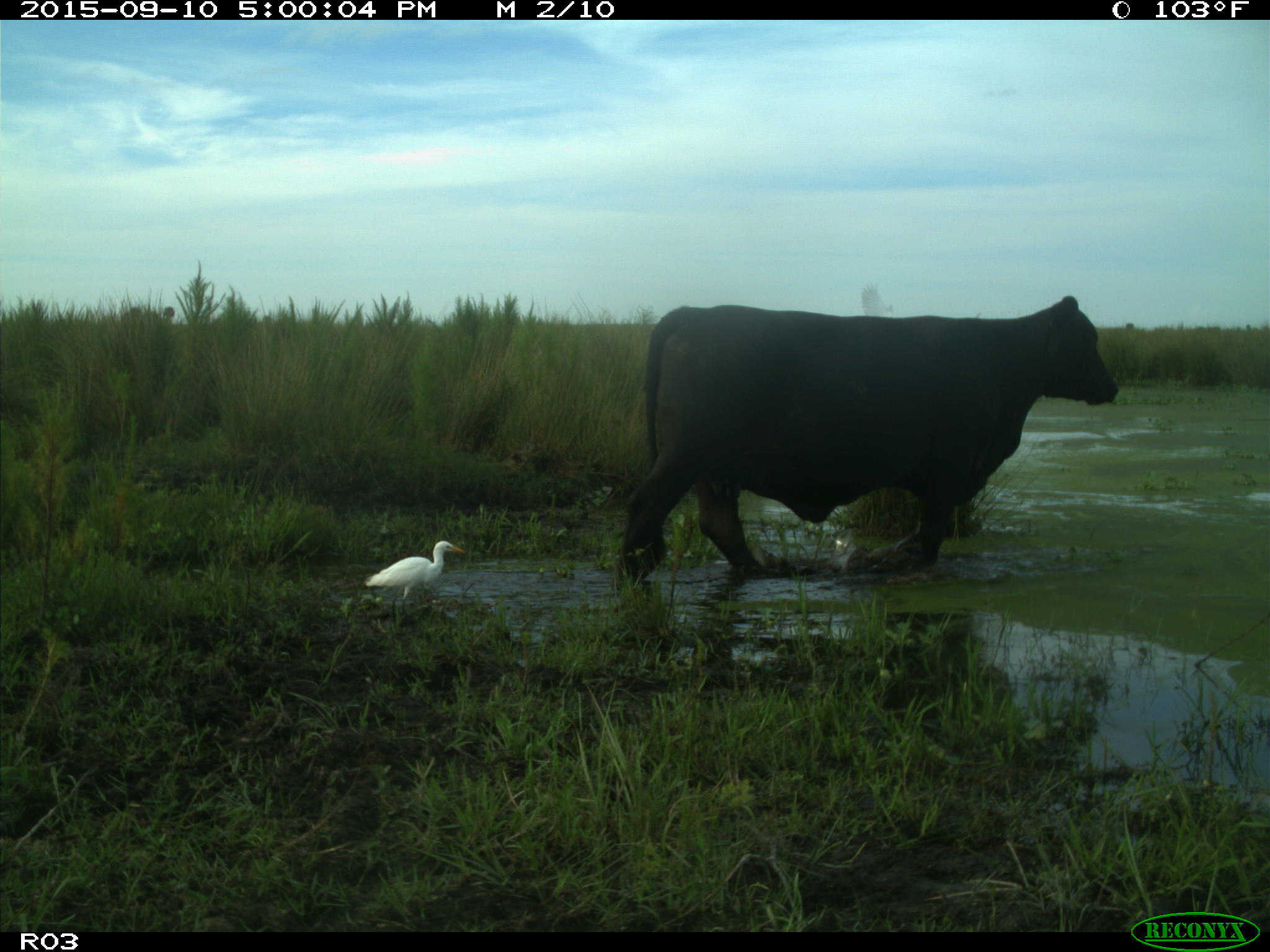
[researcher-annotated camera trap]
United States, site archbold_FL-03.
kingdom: Animalia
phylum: Chordata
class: Mammalia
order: Artiodactyla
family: Bovidae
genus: Bos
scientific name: Bos taurus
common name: domestic cow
Bos taurus (domestic cow).